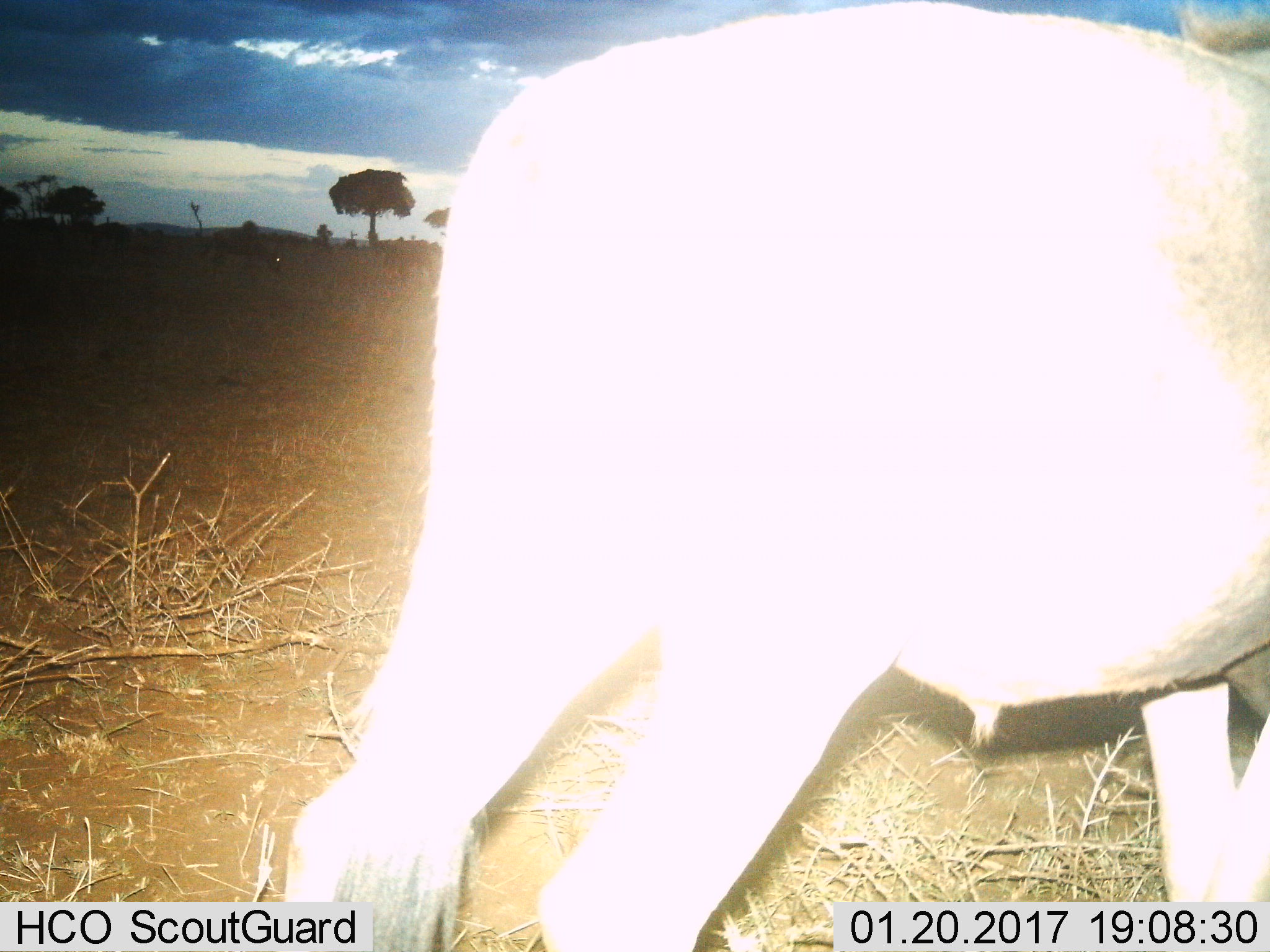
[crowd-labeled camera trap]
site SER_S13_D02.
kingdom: Animalia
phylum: Chordata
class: Mammalia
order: Artiodactyla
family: Bovidae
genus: Connochaetes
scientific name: Connochaetes taurinus taurinus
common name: blue wildebeest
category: wildebeestblue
Wildebeestblue (blue wildebeest) (Connochaetes taurinus taurinus), count 2. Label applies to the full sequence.